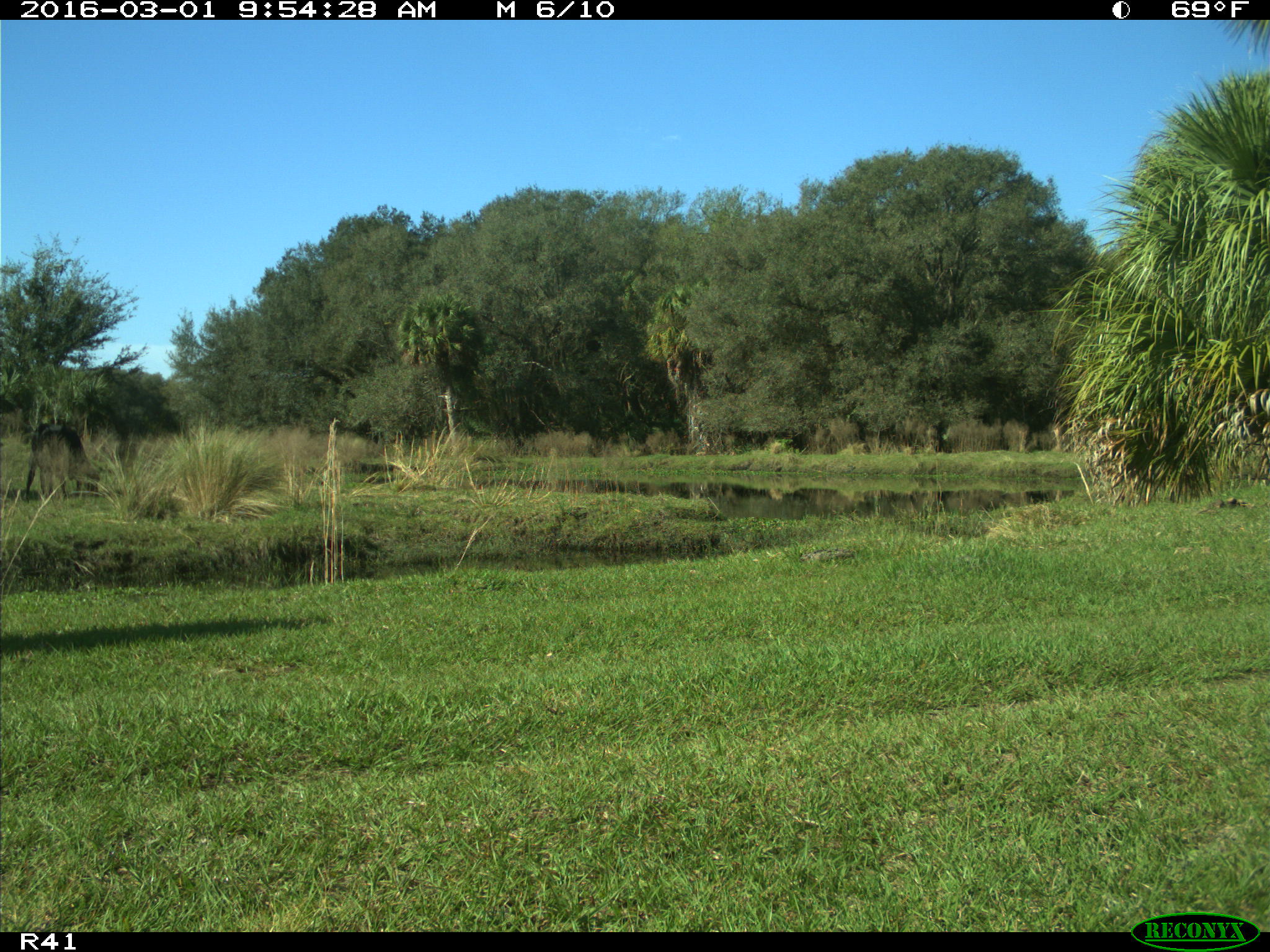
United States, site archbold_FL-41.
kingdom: Animalia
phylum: Chordata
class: Mammalia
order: Artiodactyla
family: Bovidae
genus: Bos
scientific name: Bos taurus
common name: domestic cow